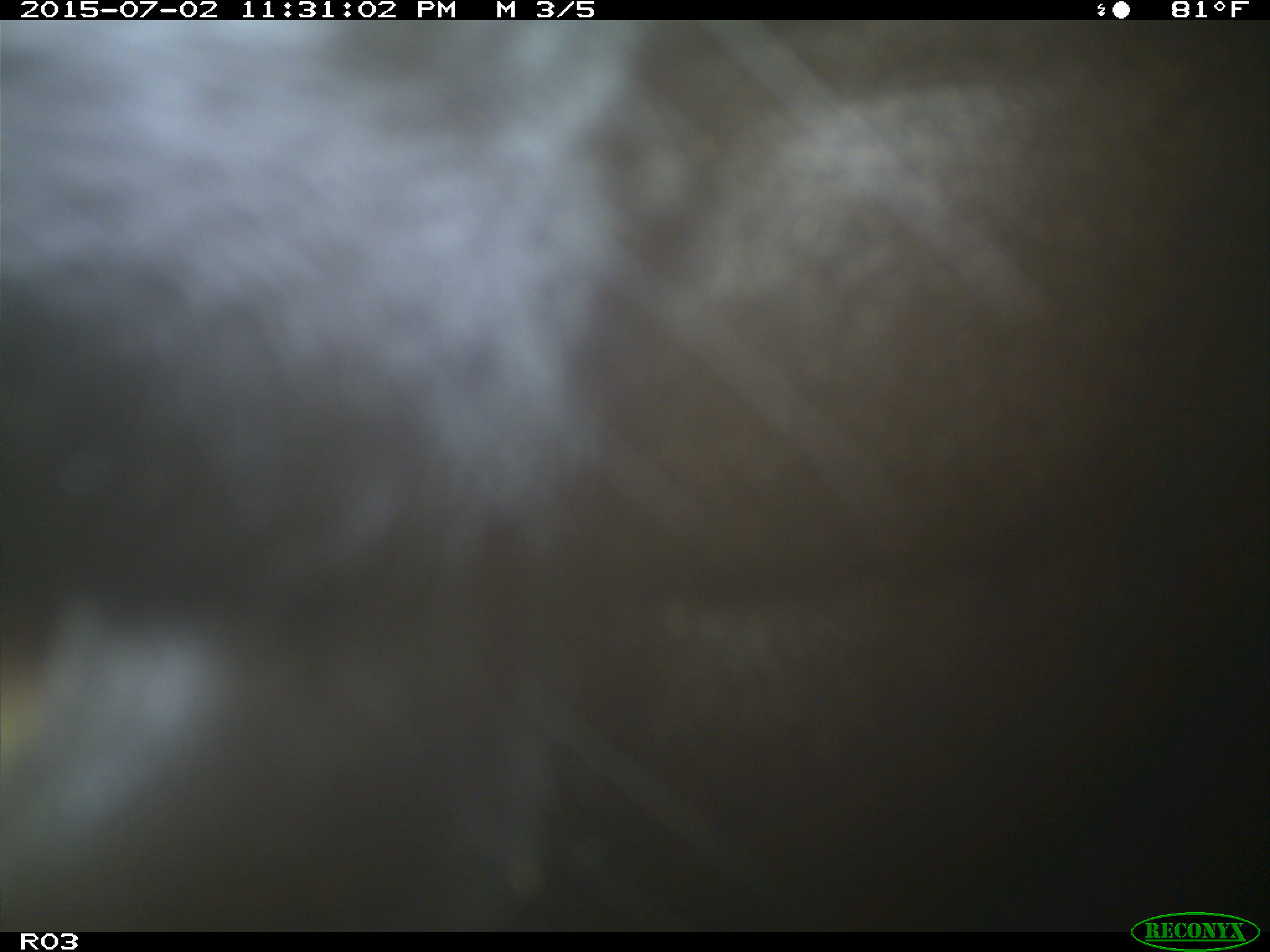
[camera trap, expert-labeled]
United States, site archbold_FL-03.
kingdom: Animalia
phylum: Chordata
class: Mammalia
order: Artiodactyla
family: Bovidae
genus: Bos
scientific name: Bos taurus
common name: domestic cow